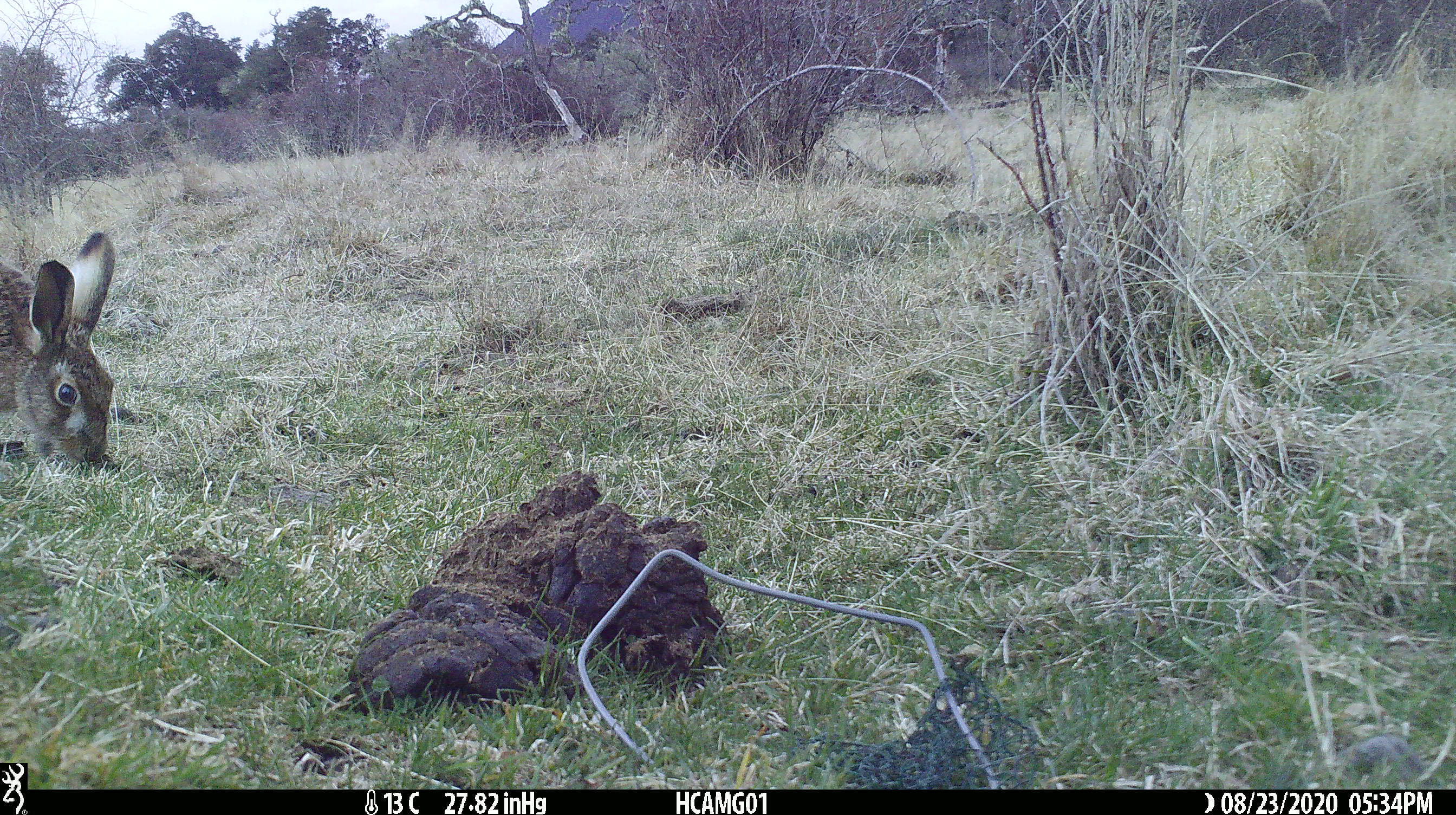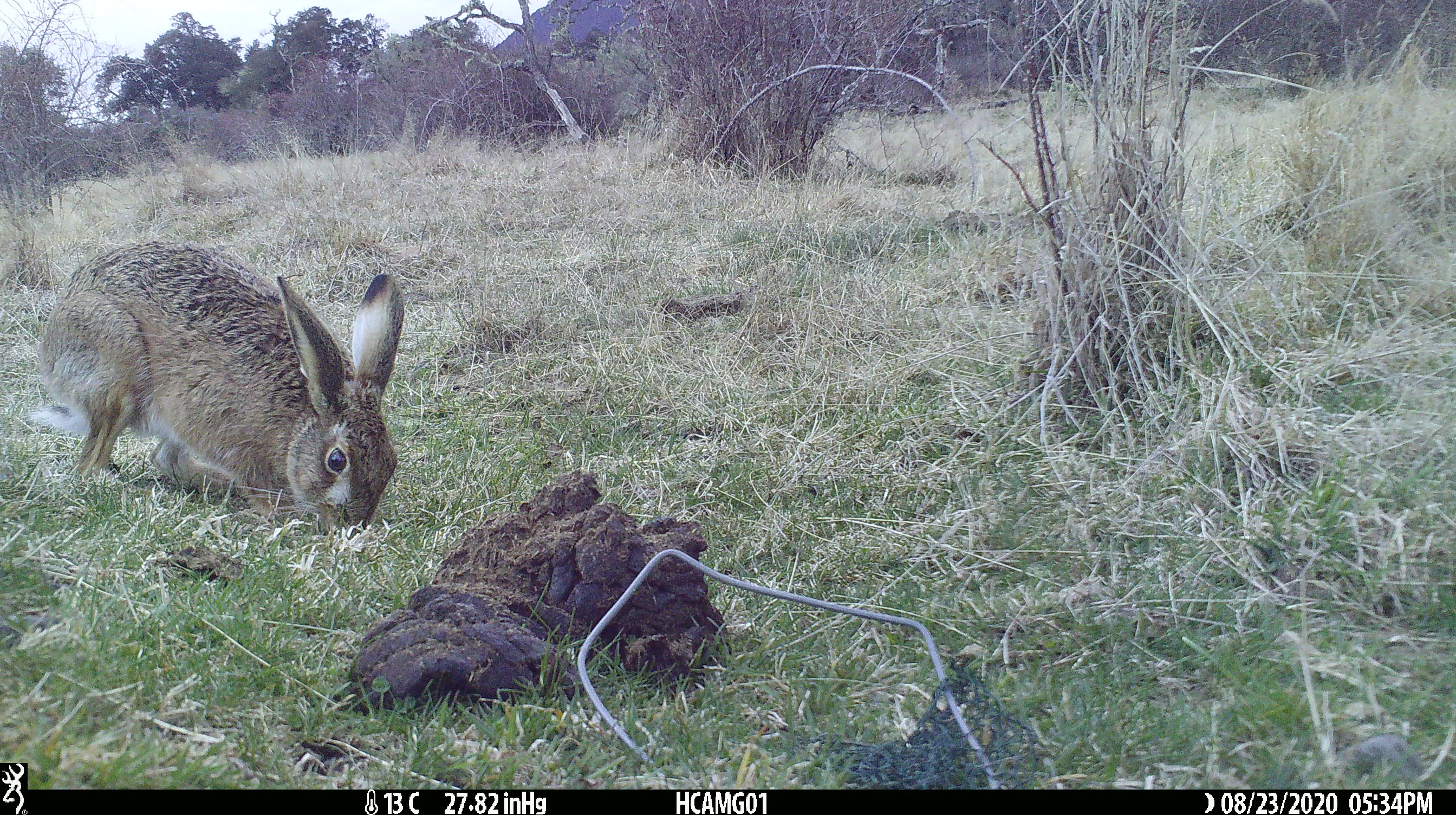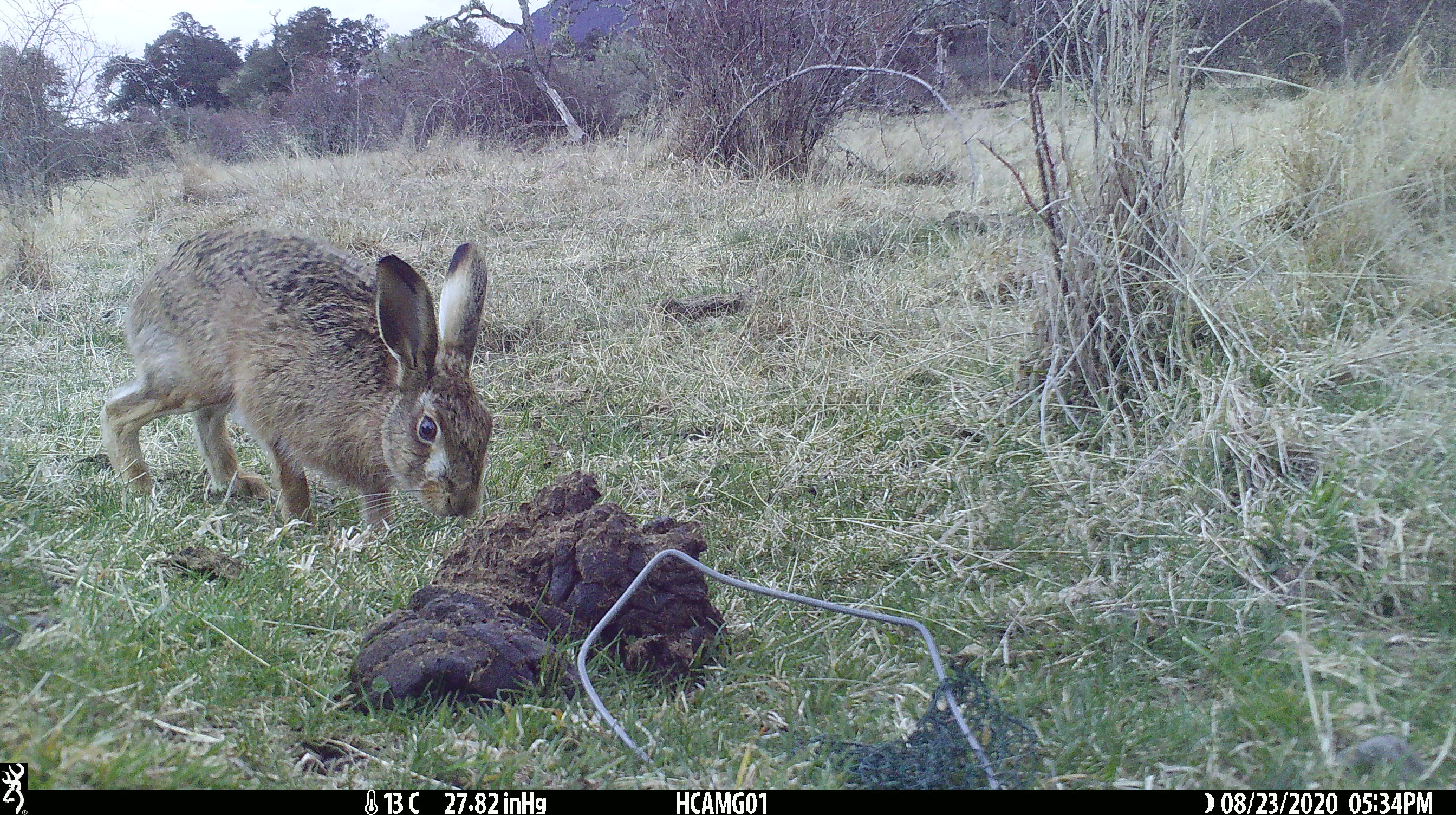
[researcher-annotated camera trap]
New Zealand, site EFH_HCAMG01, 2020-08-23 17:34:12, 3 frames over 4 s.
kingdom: Animalia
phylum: Chordata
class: Mammalia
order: Lagomorpha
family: Leporidae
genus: Lepus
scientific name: Lepus europaeus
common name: brown hare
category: hare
Hare (brown hare) (Lepus europaeus).